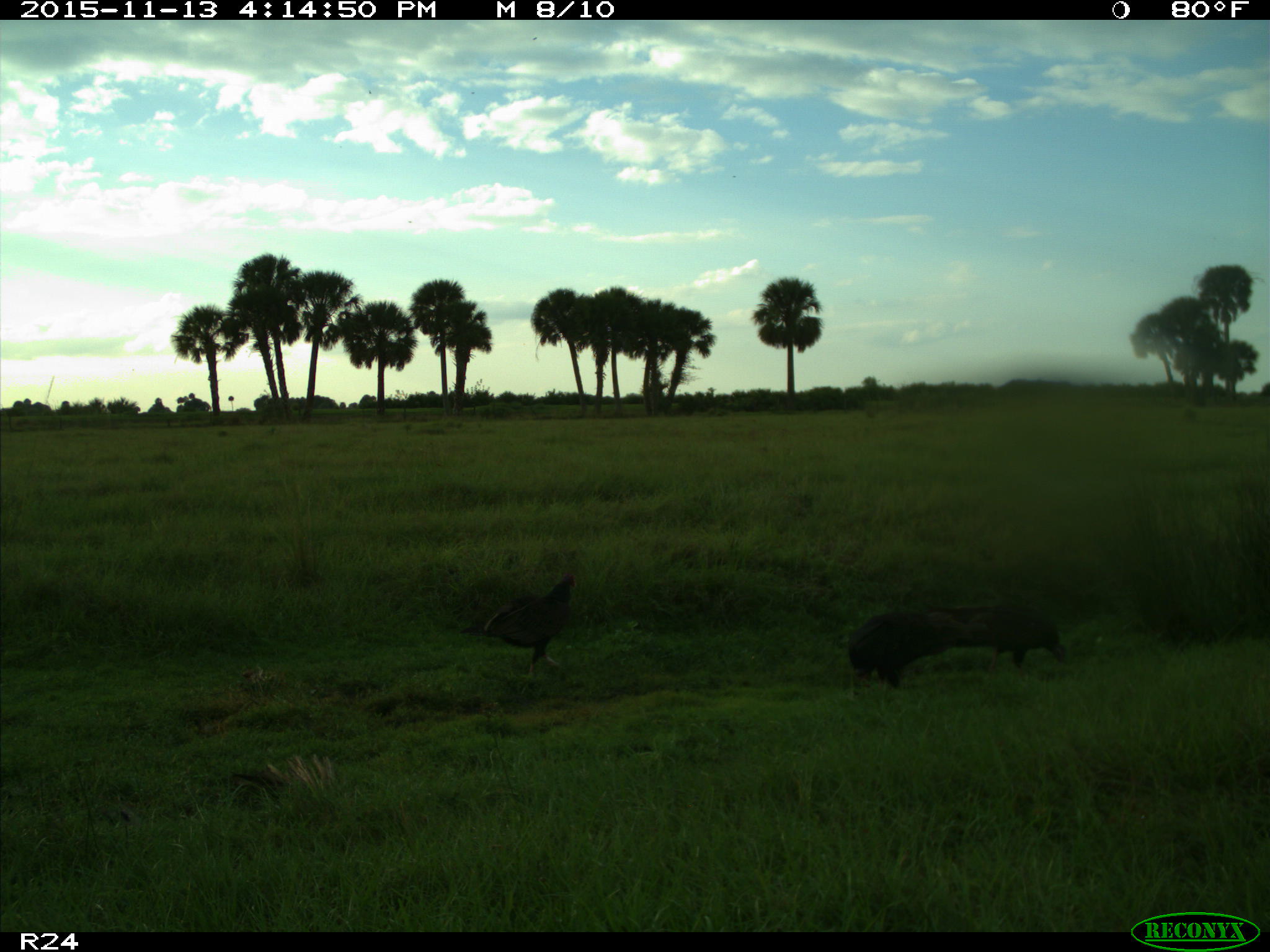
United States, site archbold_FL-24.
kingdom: Animalia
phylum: Chordata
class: Aves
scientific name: Aves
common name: birds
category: unidentified bird